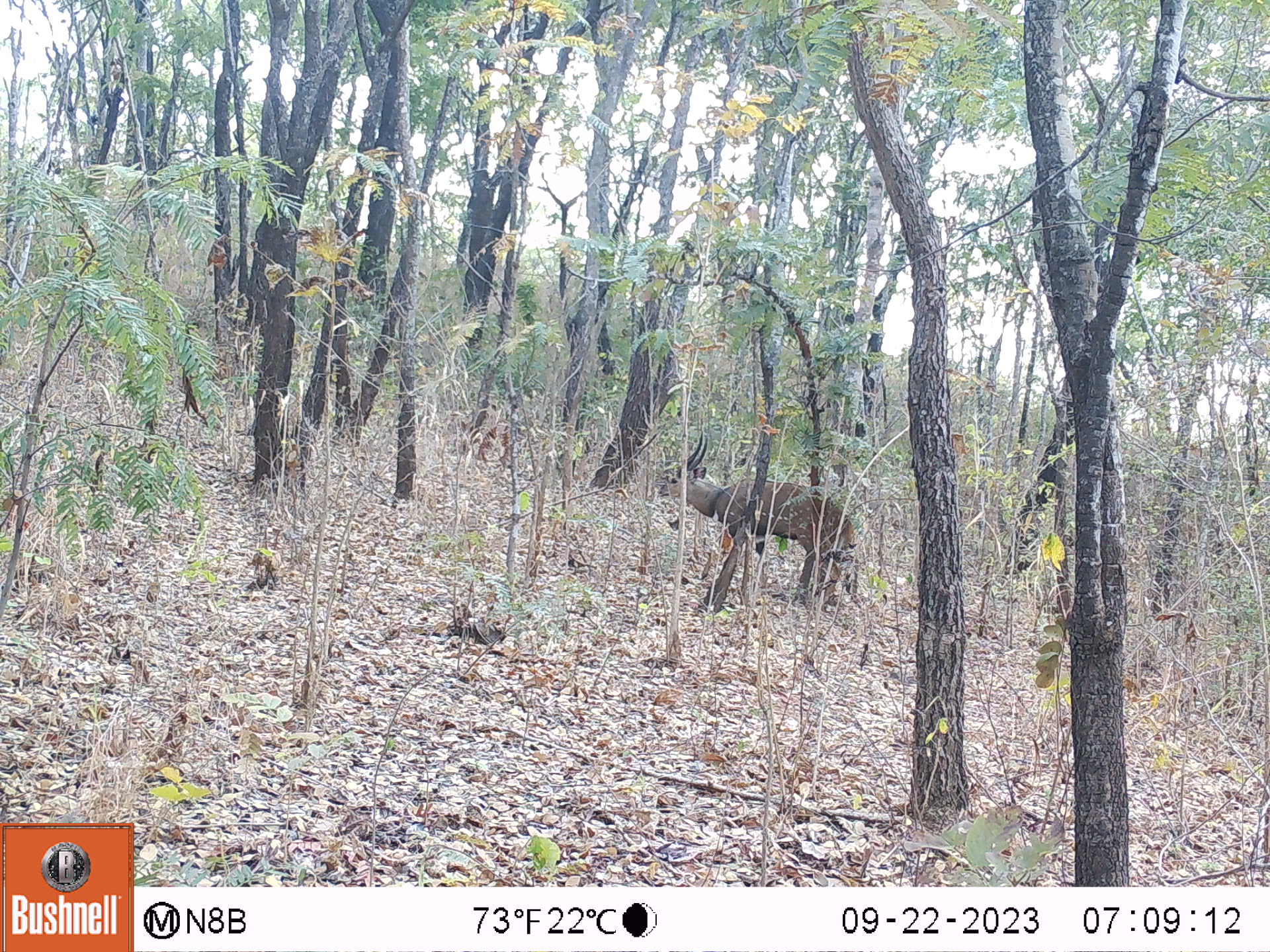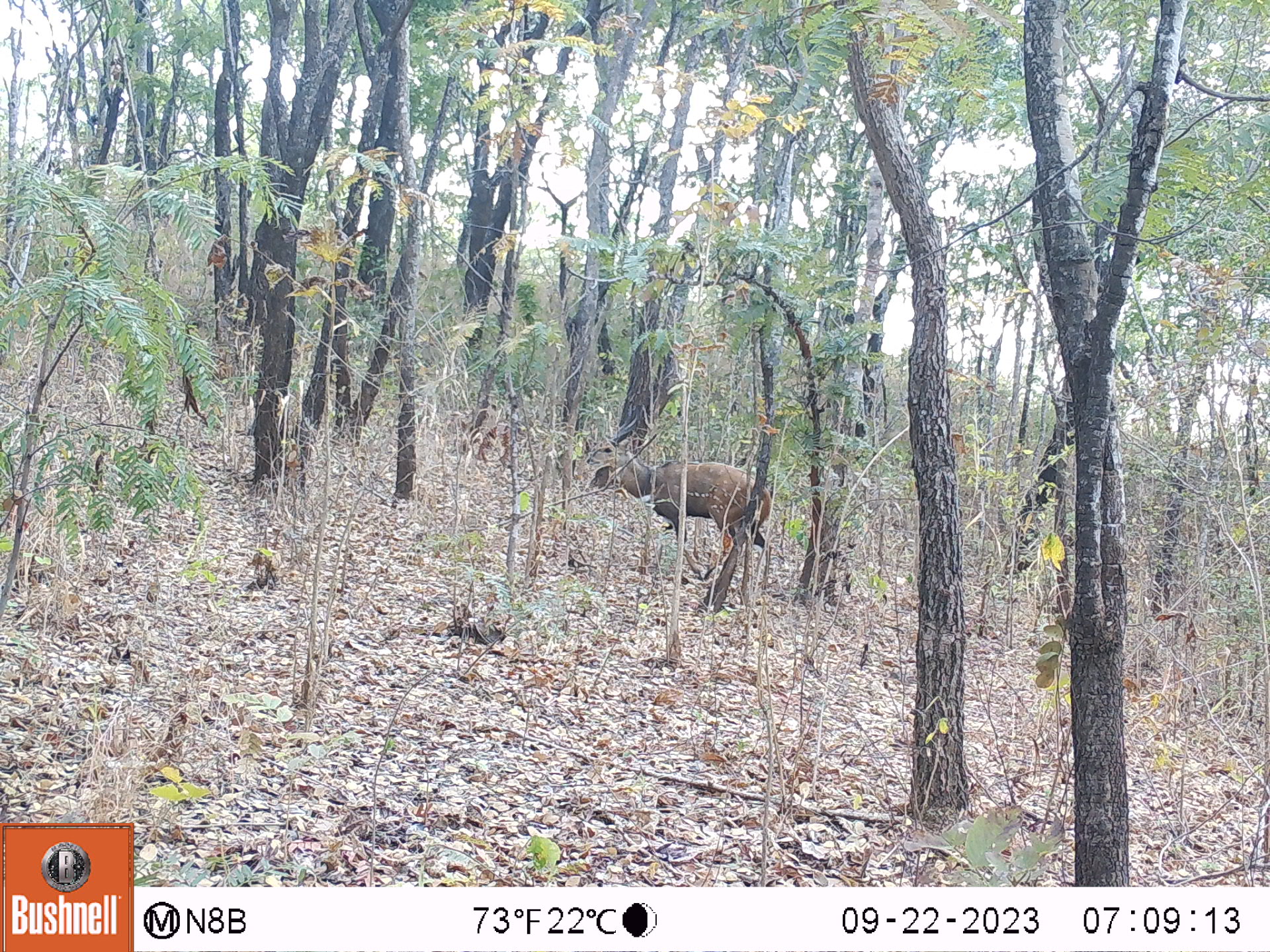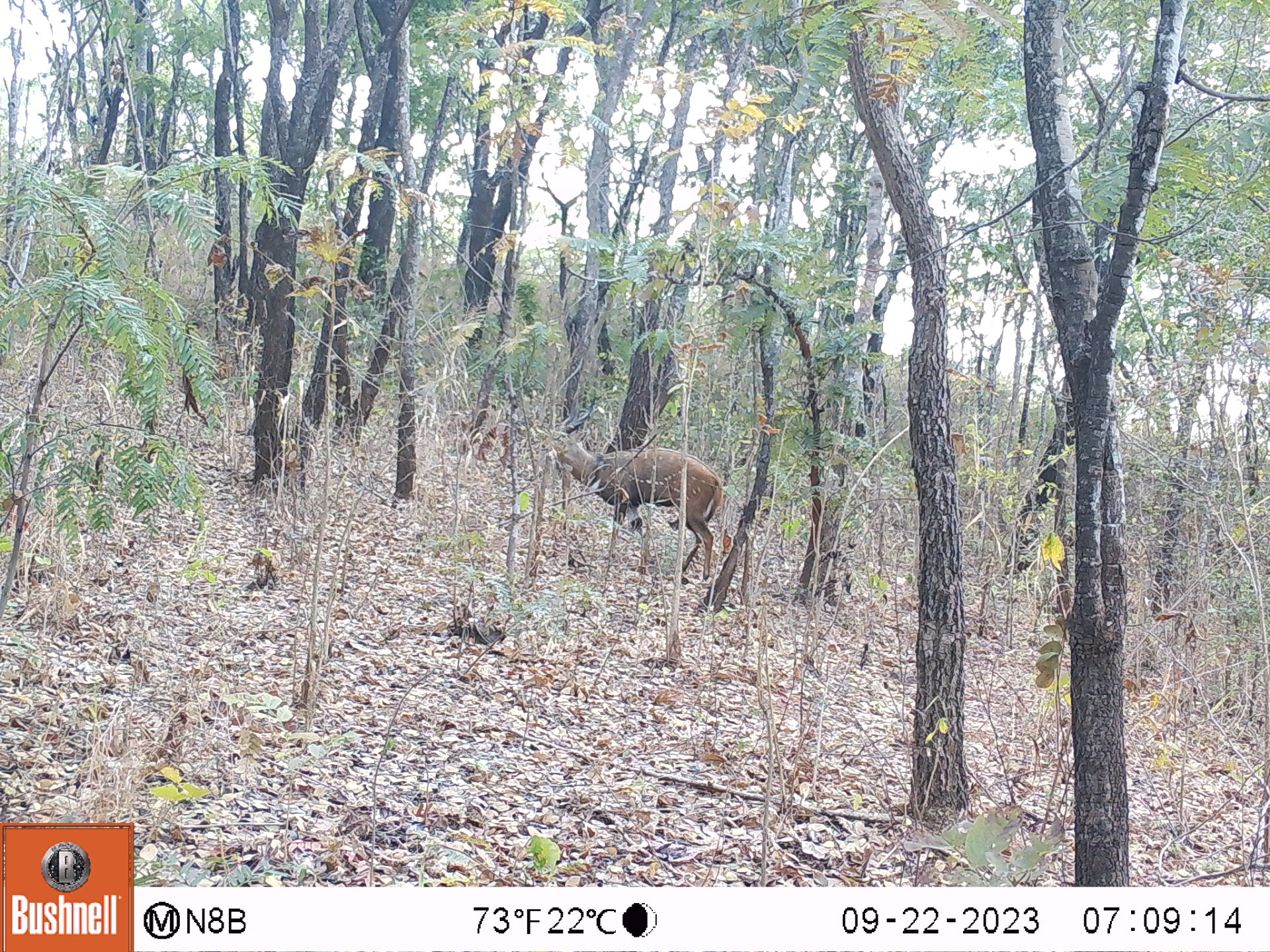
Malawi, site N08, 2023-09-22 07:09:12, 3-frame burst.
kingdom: Animalia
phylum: Chordata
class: Mammalia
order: Artiodactyla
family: Bovidae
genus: Tragelaphus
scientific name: Tragelaphus sylvaticus sylvaticus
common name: cape bushbuck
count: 1